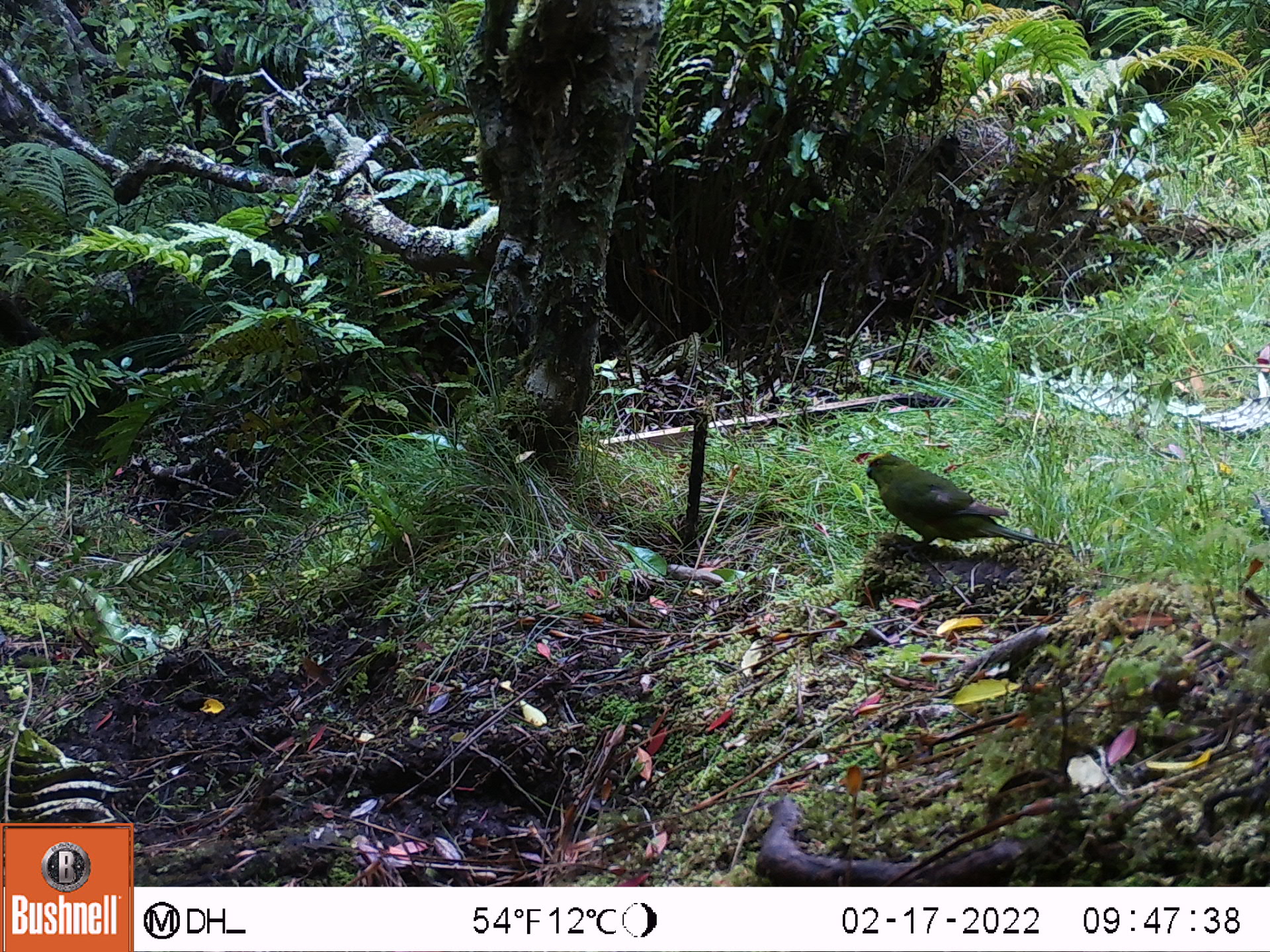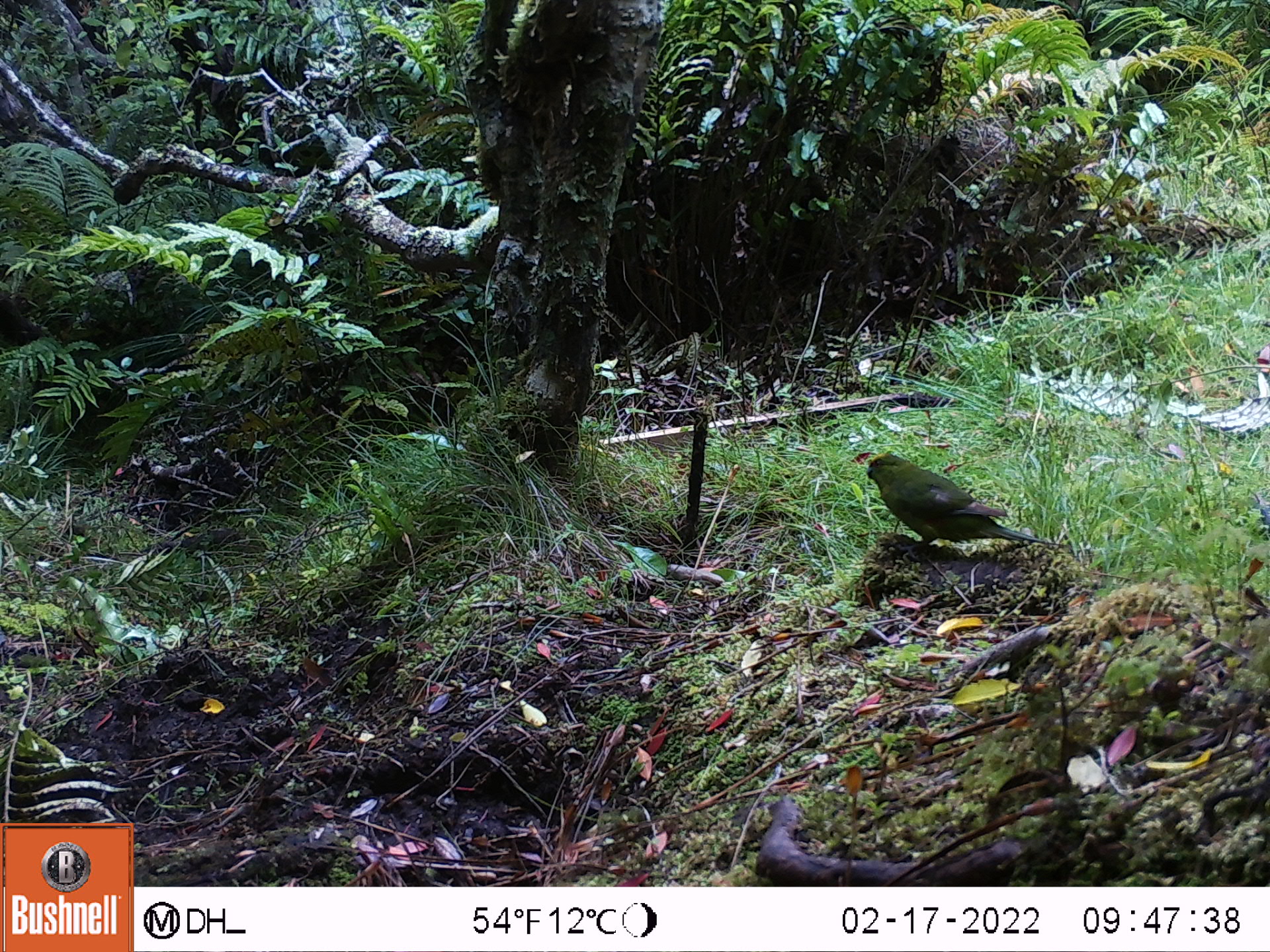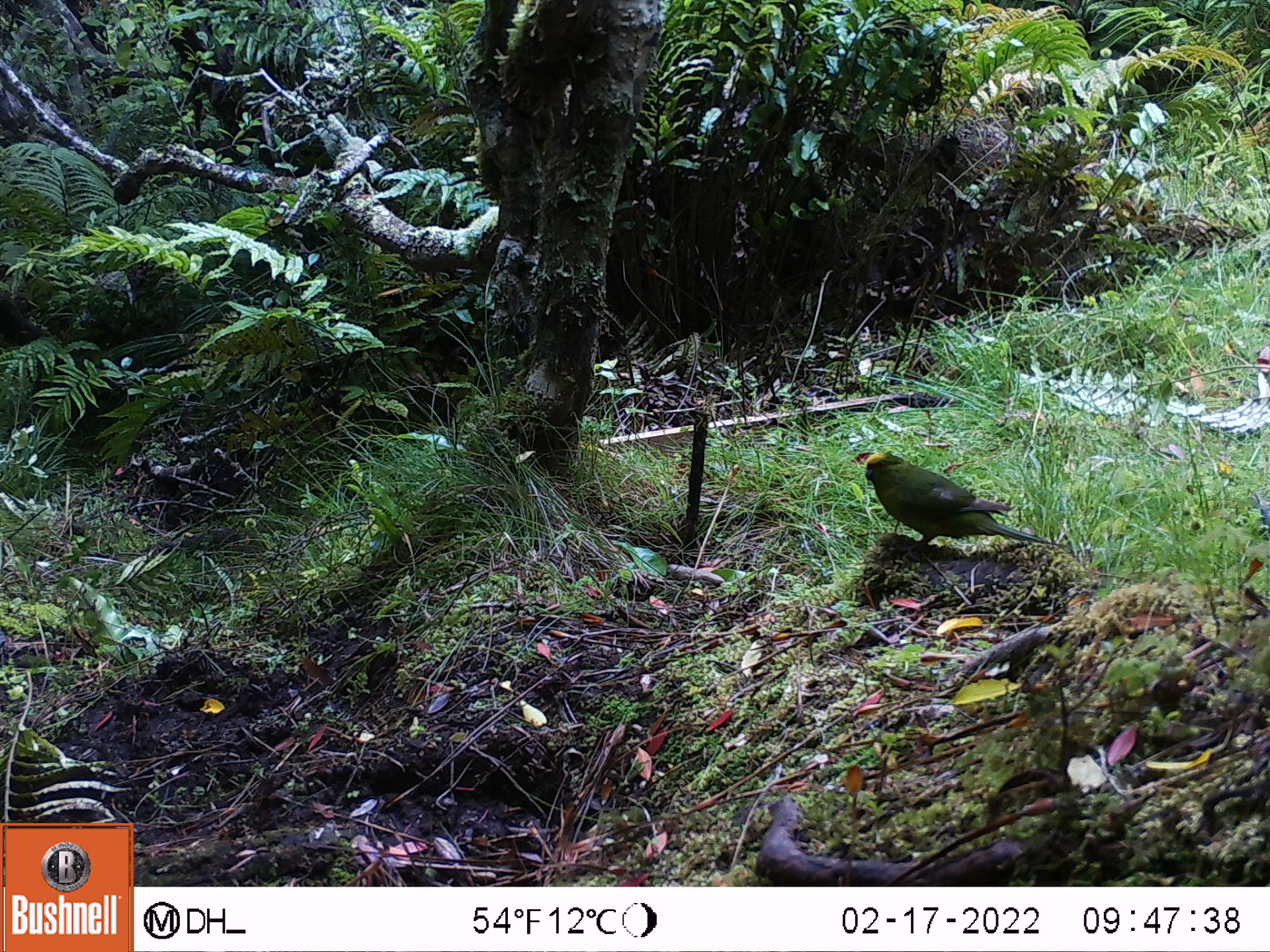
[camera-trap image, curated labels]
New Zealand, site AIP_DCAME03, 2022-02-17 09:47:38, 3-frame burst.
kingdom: Animalia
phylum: Chordata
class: Aves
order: Psittaciformes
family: Psittaculidae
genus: Cyanoramphus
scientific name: Cyanoramphus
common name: parakeet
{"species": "parakeet (Cyanoramphus)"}